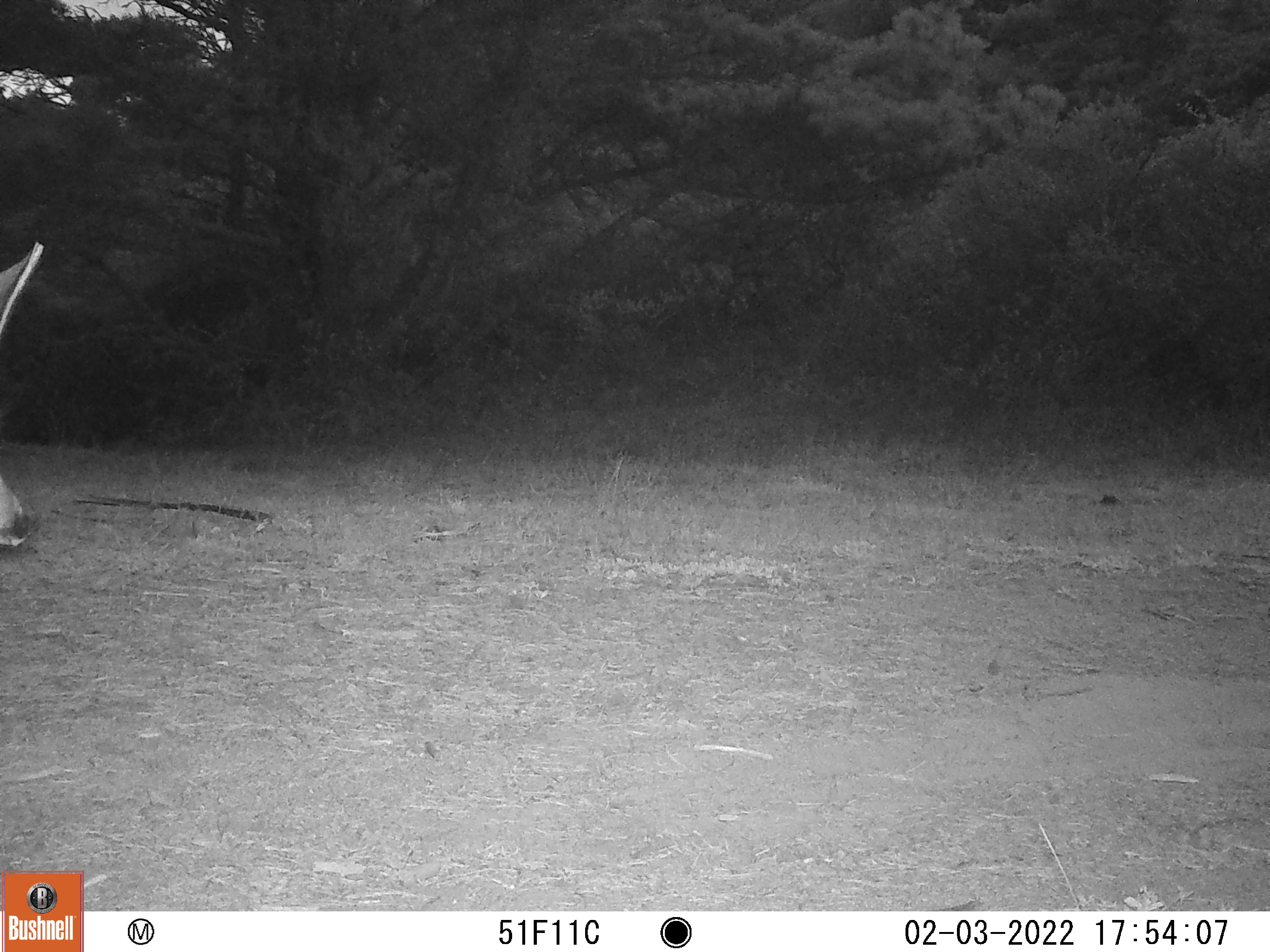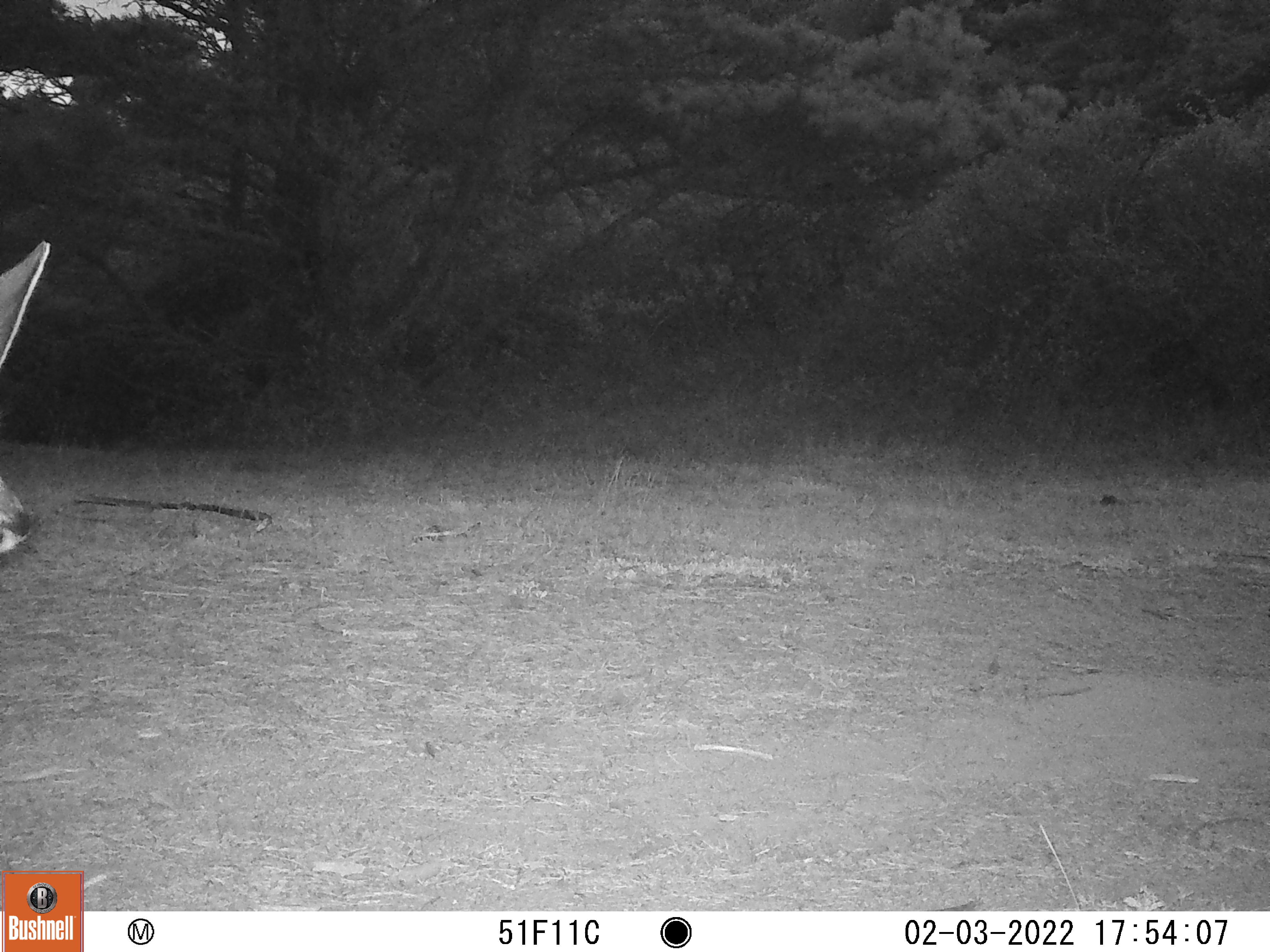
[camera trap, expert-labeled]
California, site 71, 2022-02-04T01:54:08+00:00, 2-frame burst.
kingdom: Animalia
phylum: Chordata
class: Mammalia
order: Artiodactyla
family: Cervidae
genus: Odocoileus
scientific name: Odocoileus hemionus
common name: mule deer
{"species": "mule deer (Odocoileus hemionus)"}